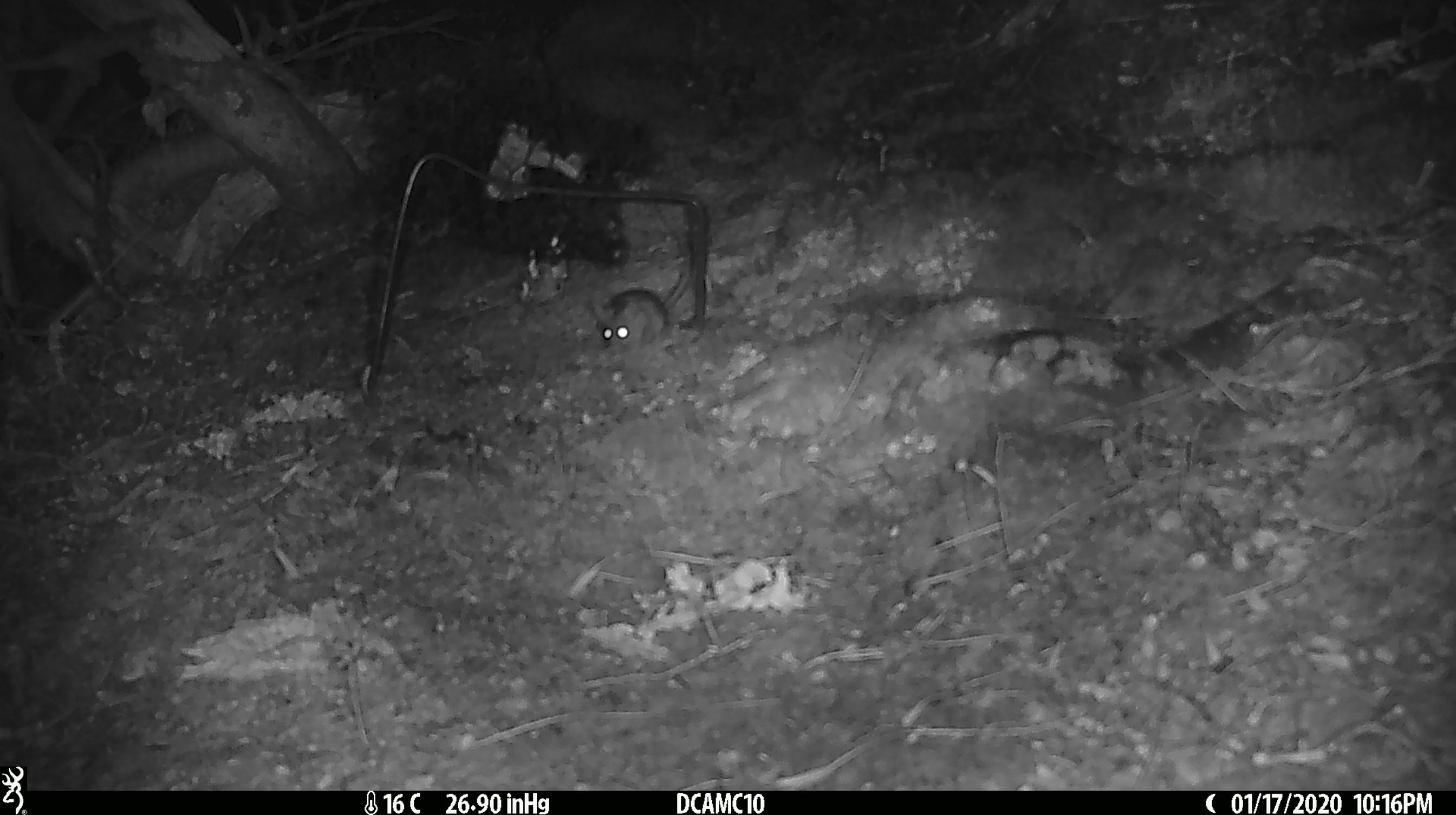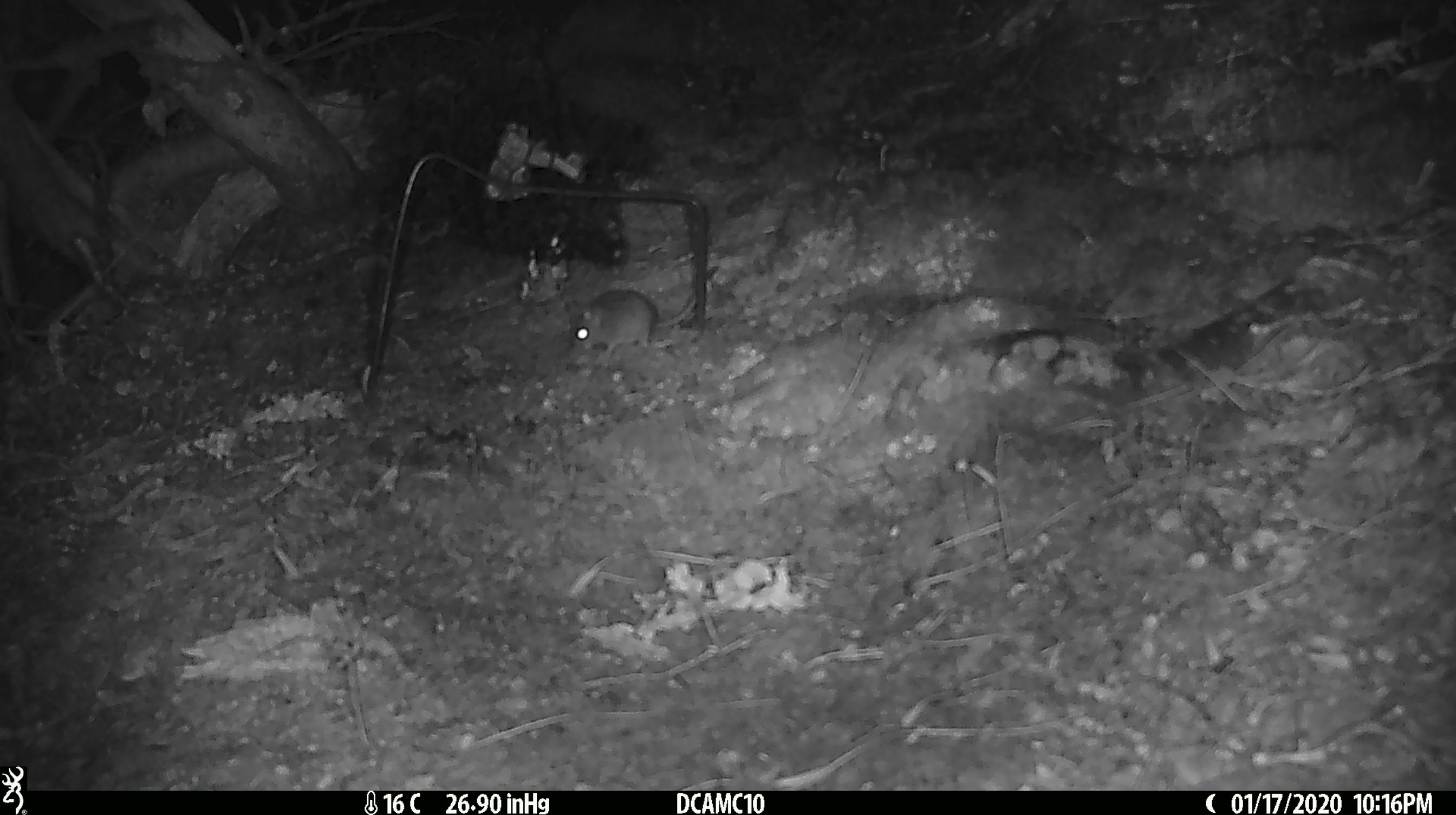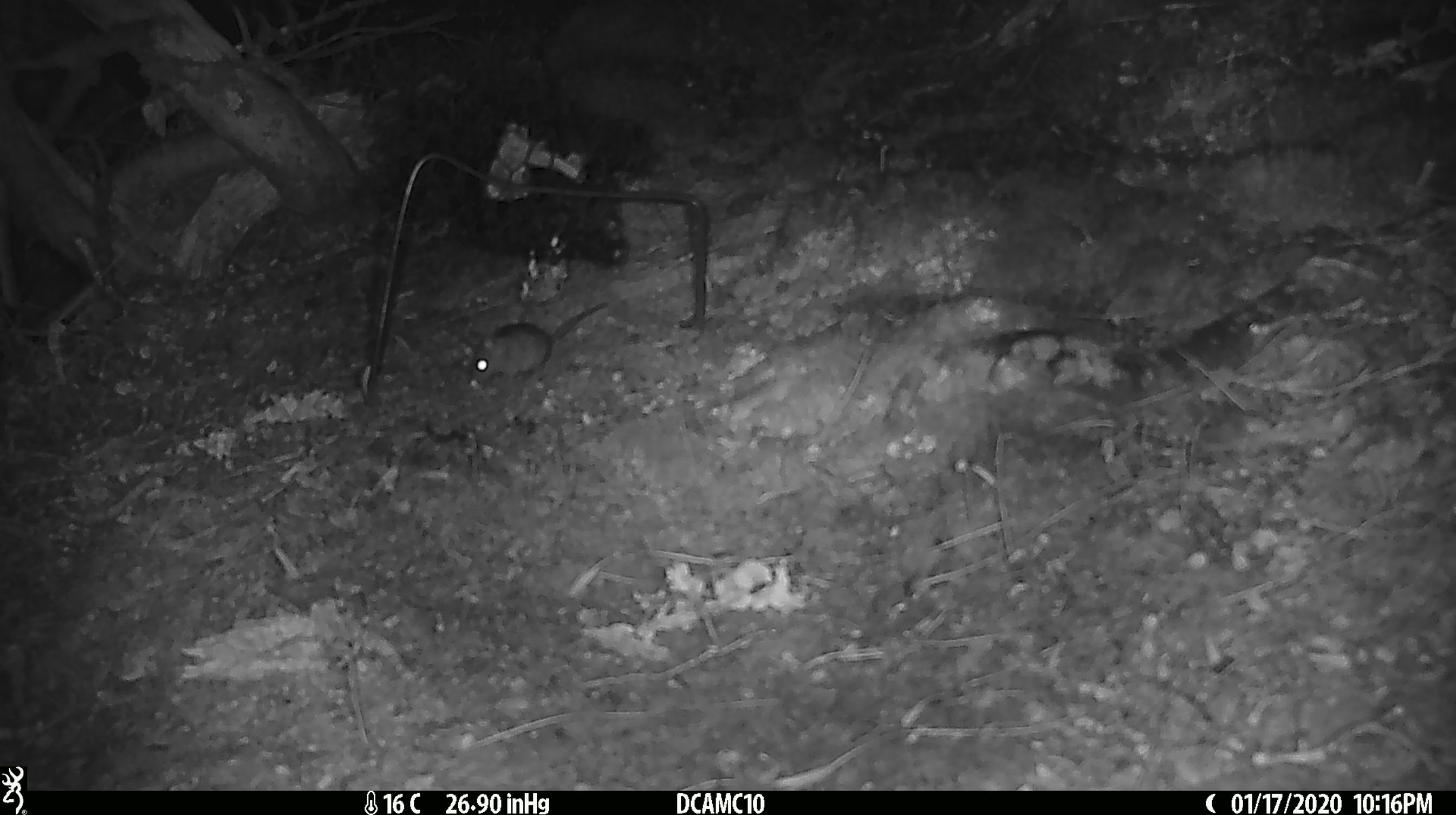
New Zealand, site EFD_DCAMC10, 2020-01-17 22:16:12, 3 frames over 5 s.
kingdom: Animalia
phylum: Chordata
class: Mammalia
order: Rodentia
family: Muridae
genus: Mus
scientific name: Mus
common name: mouse